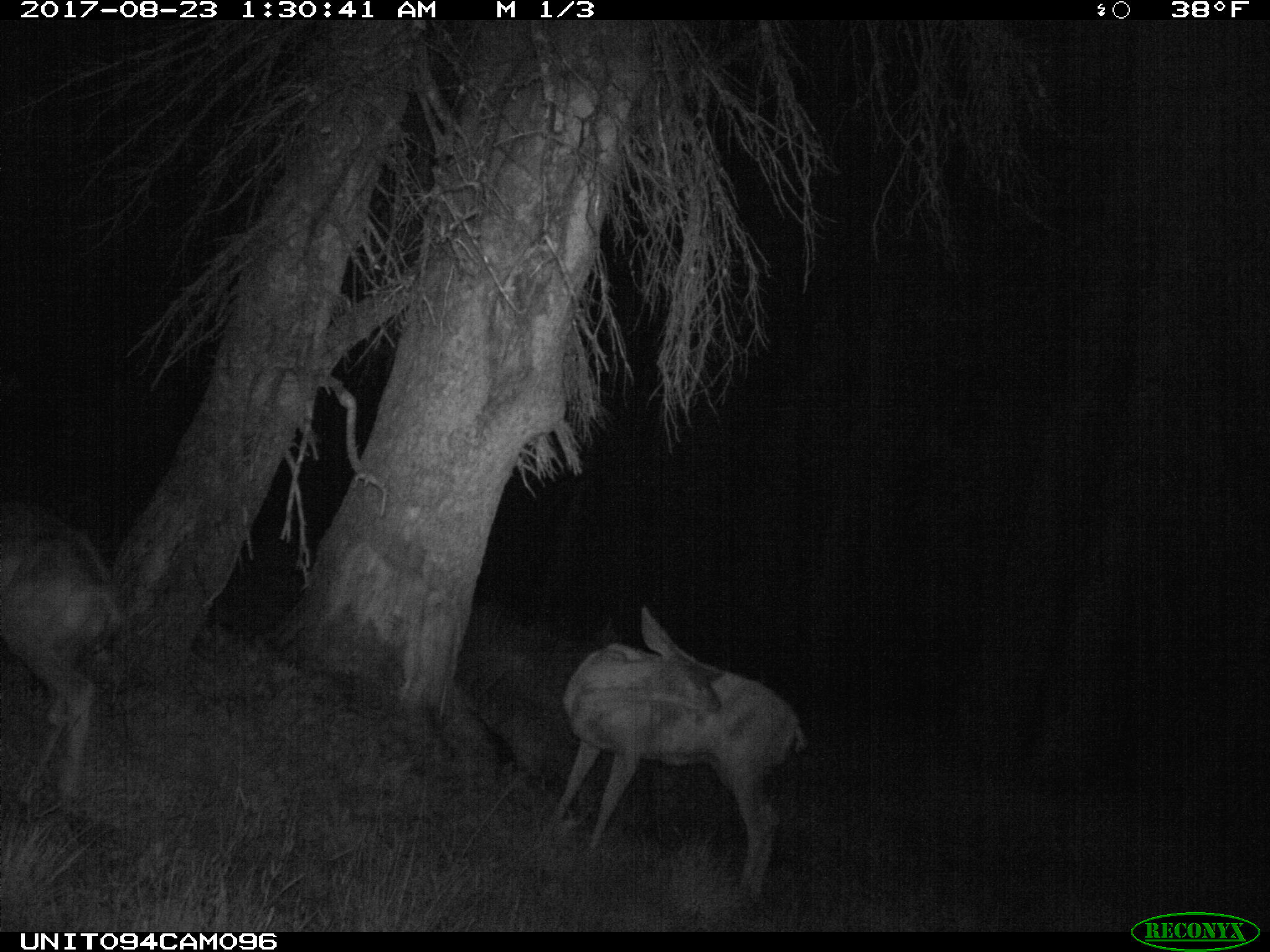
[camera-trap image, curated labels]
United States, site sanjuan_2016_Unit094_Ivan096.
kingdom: Animalia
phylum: Chordata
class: Mammalia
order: Artiodactyla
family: Cervidae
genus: Odocoileus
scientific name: Odocoileus hemionus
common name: mule deer